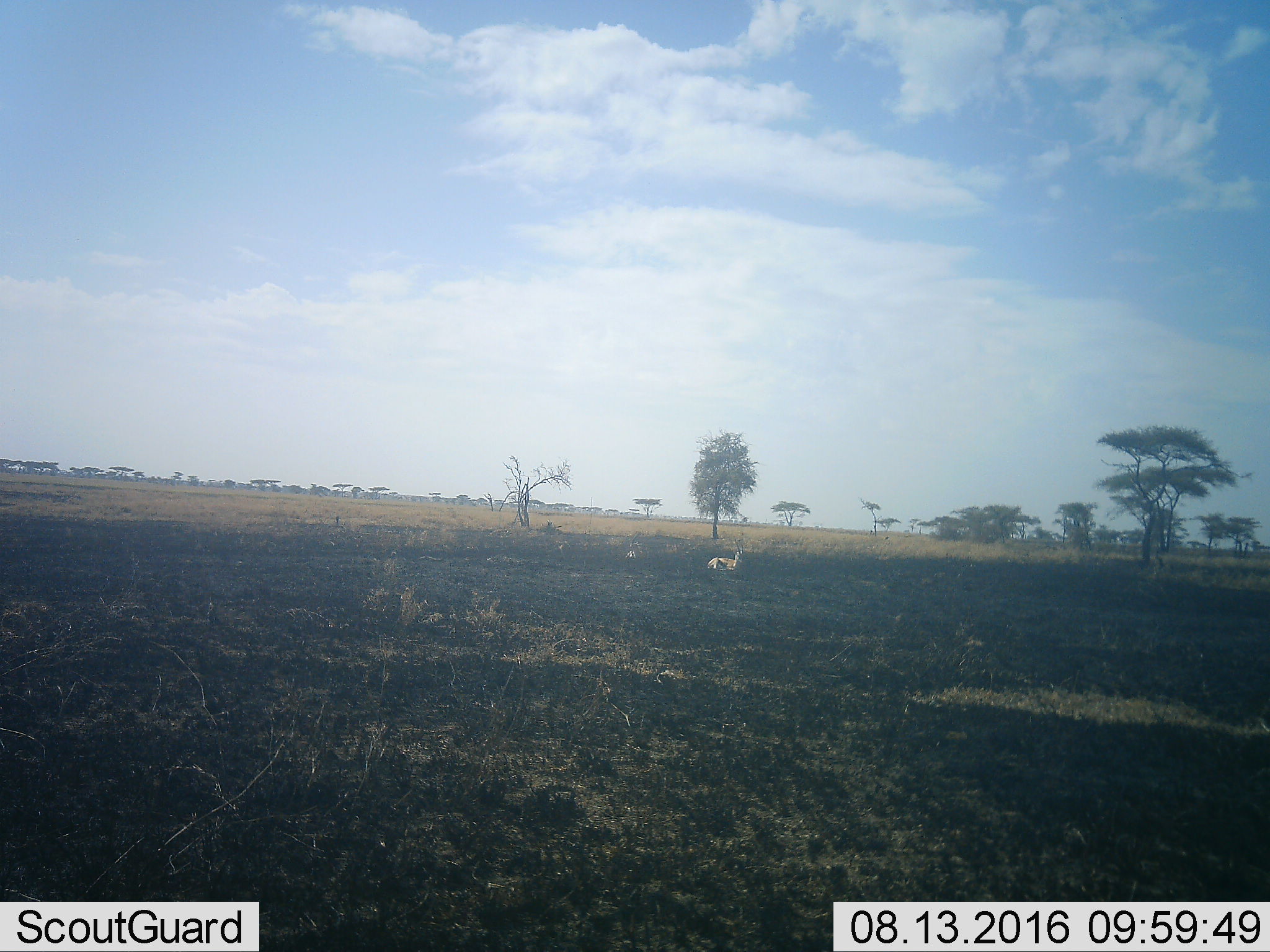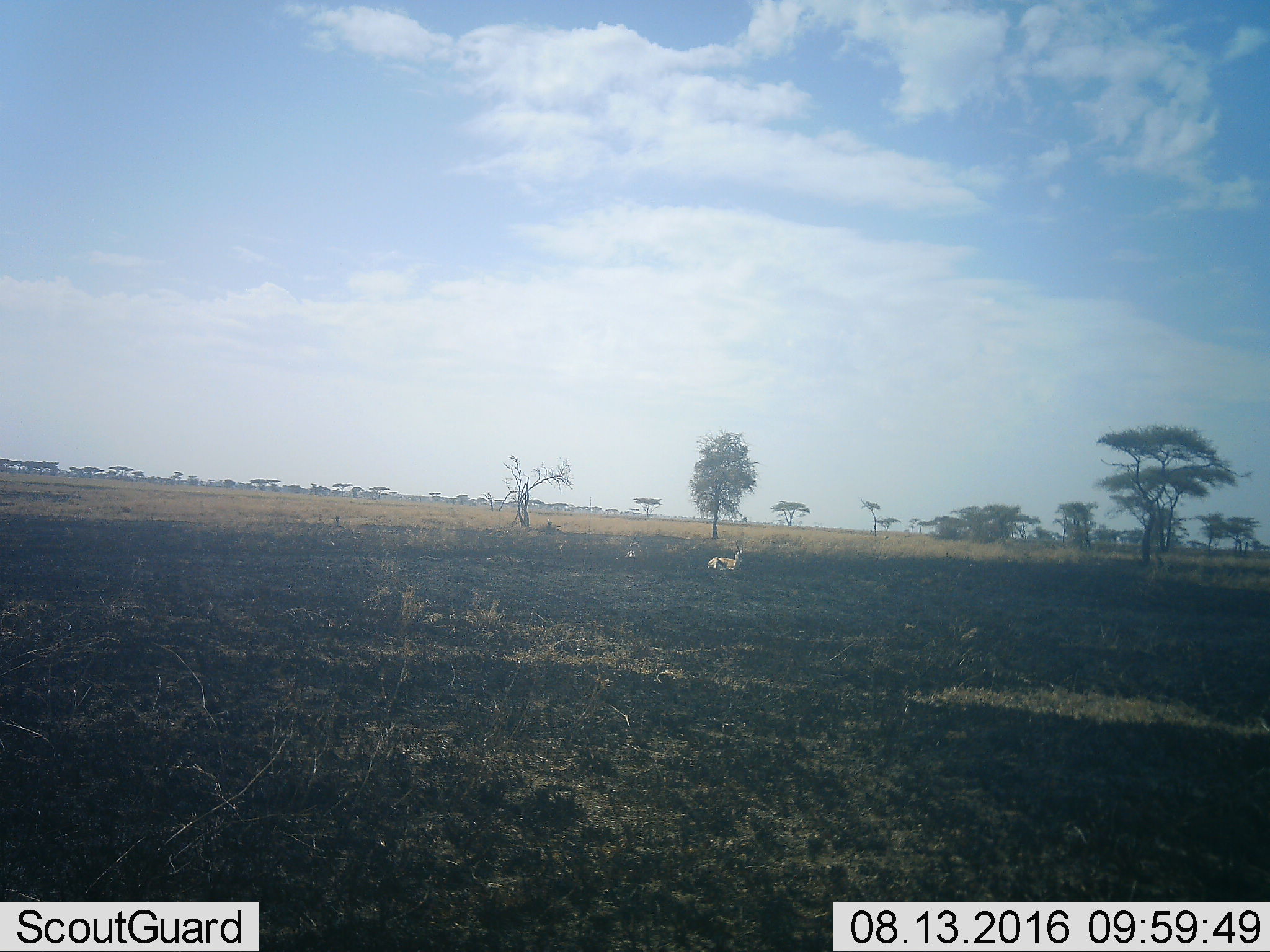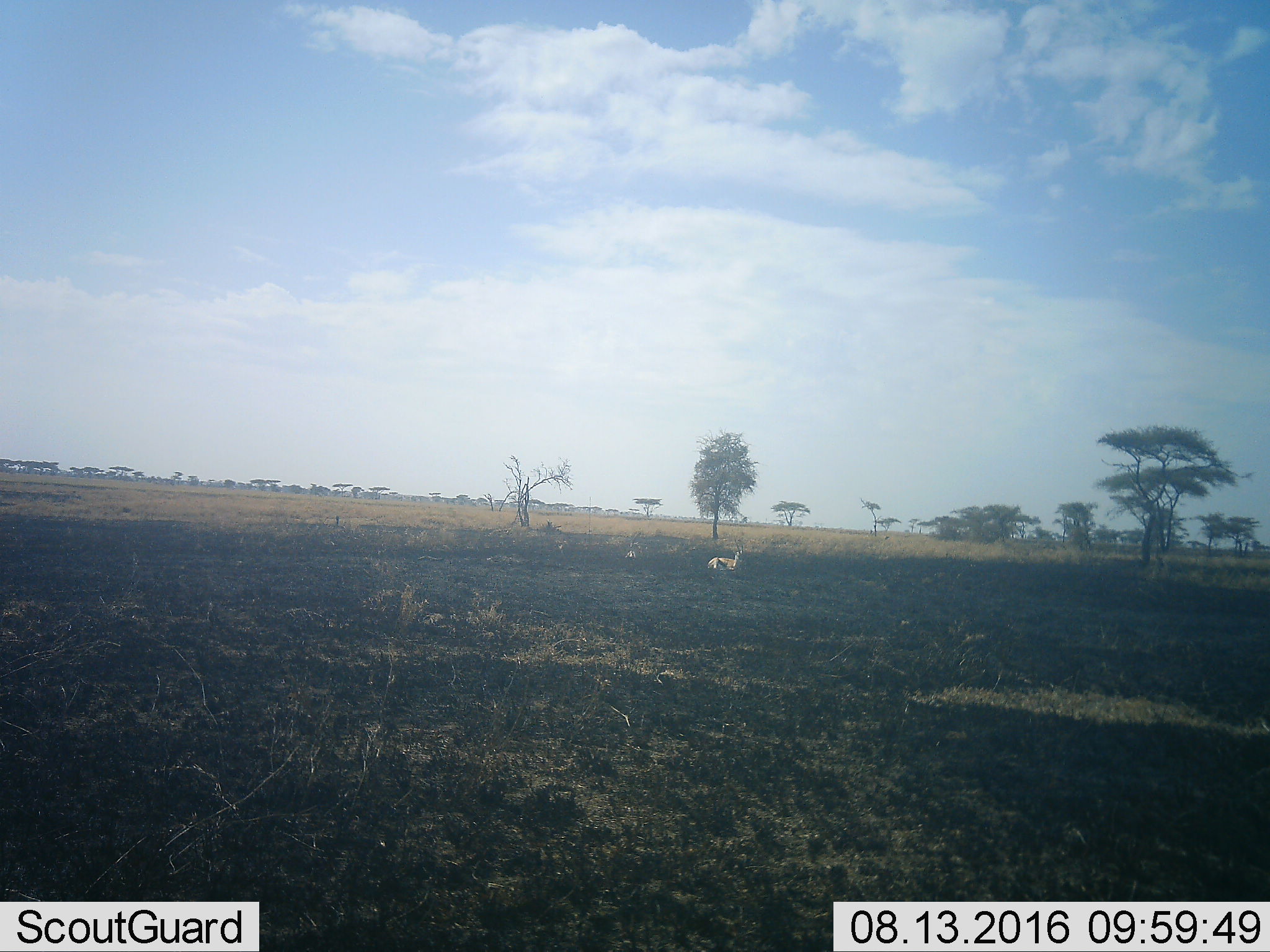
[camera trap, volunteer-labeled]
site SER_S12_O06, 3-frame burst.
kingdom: Animalia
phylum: Chordata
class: Mammalia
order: Artiodactyla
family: Bovidae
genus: Eudorcas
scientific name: Eudorcas thomsonii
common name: thomson's gazelle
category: gazellethomsons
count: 2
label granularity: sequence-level